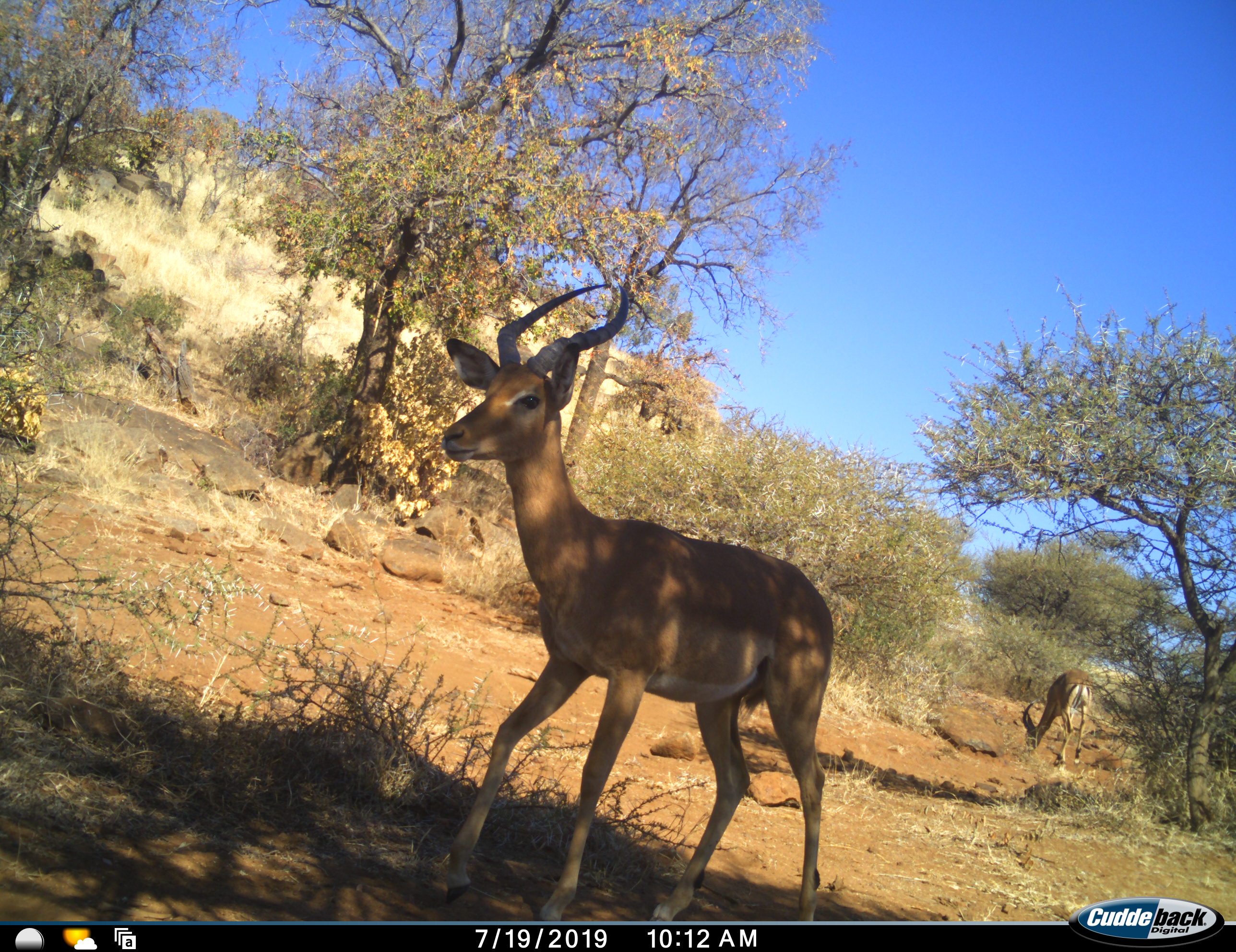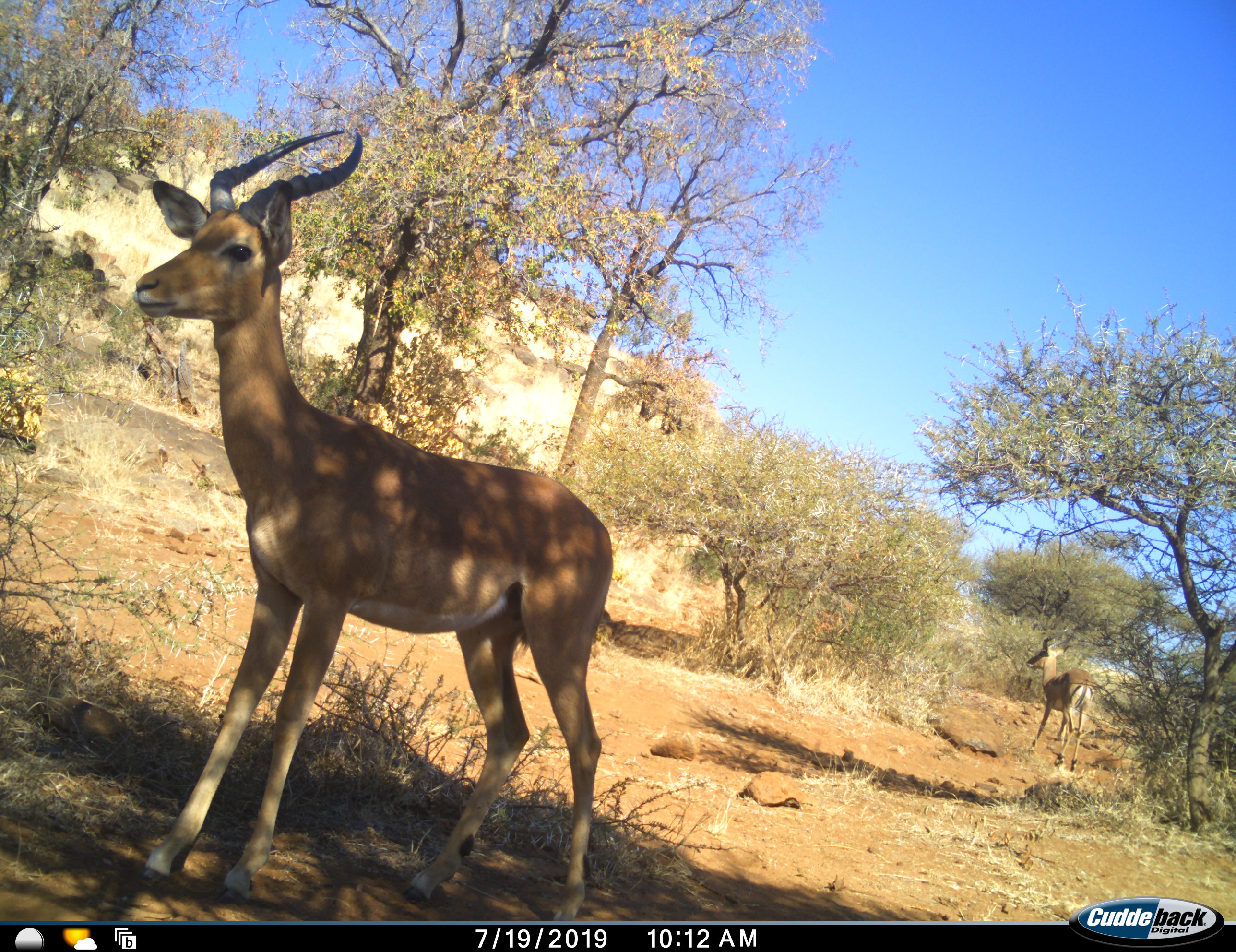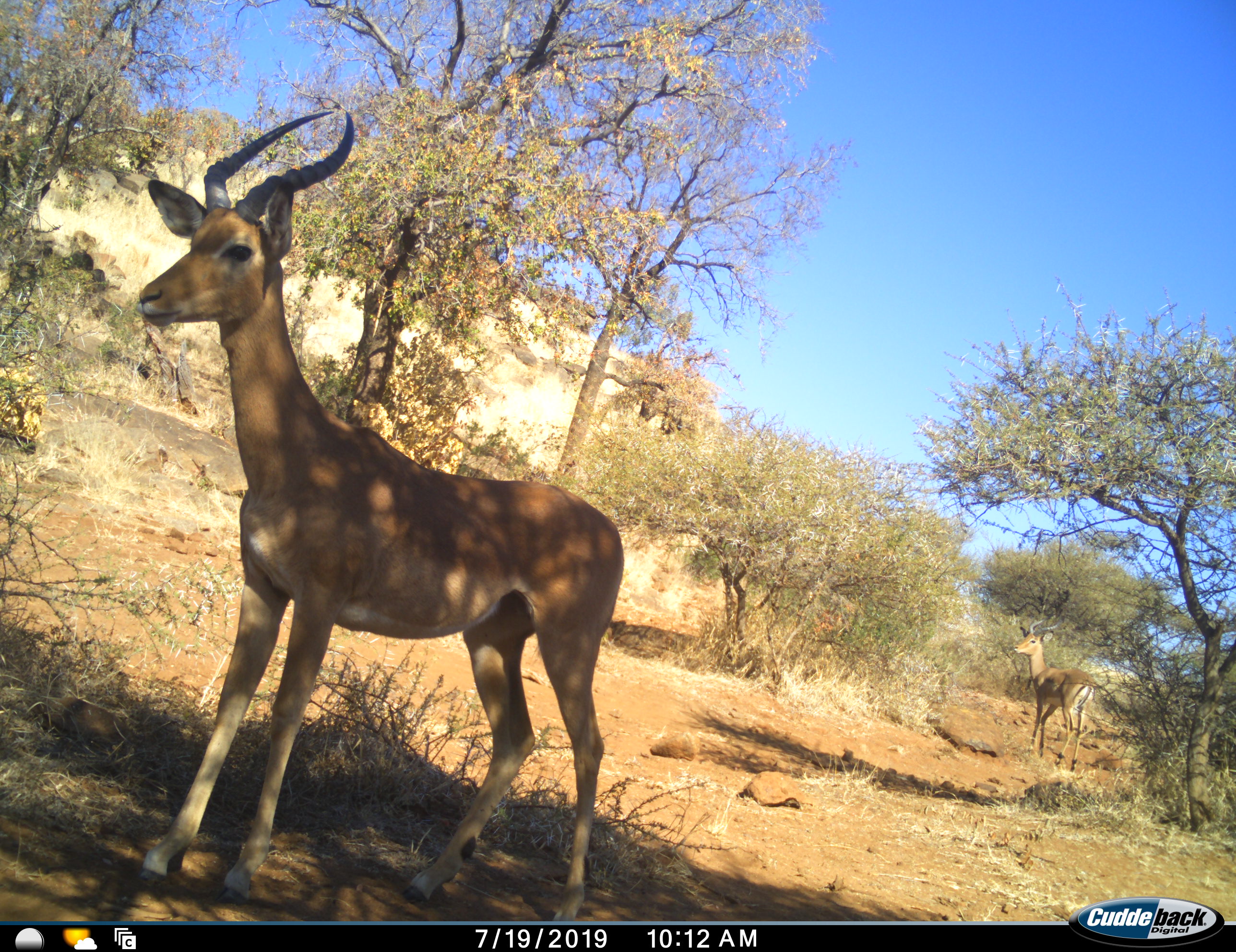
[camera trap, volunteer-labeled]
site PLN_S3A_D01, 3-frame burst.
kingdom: Animalia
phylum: Chordata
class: Mammalia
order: Artiodactyla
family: Bovidae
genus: Aepyceros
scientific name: Aepyceros melampus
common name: impala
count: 2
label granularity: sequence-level